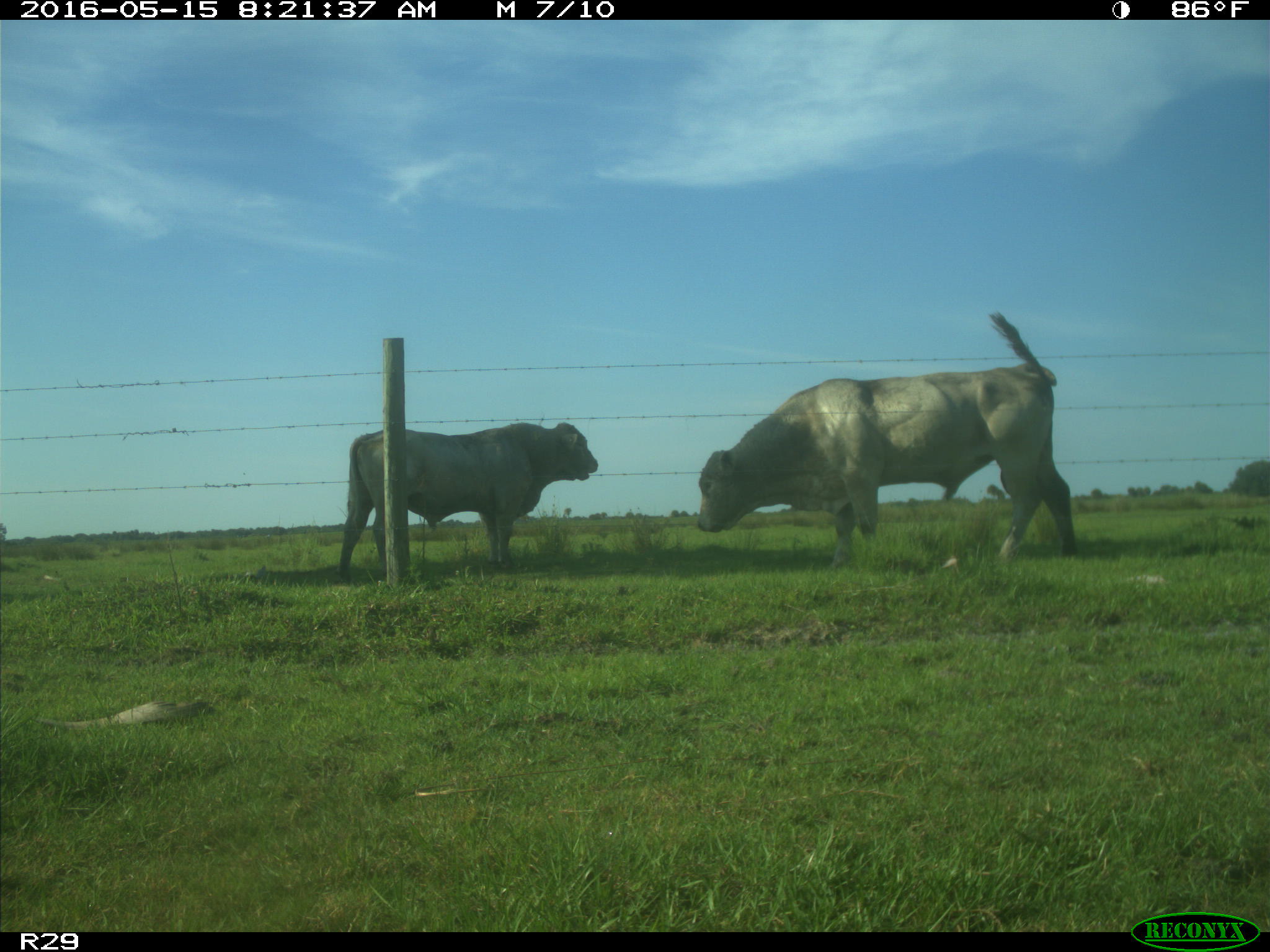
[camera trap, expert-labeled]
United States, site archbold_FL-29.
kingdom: Animalia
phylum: Chordata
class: Mammalia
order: Artiodactyla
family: Bovidae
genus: Bos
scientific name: Bos taurus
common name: domestic cow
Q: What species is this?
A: Bos taurus (domestic cow).